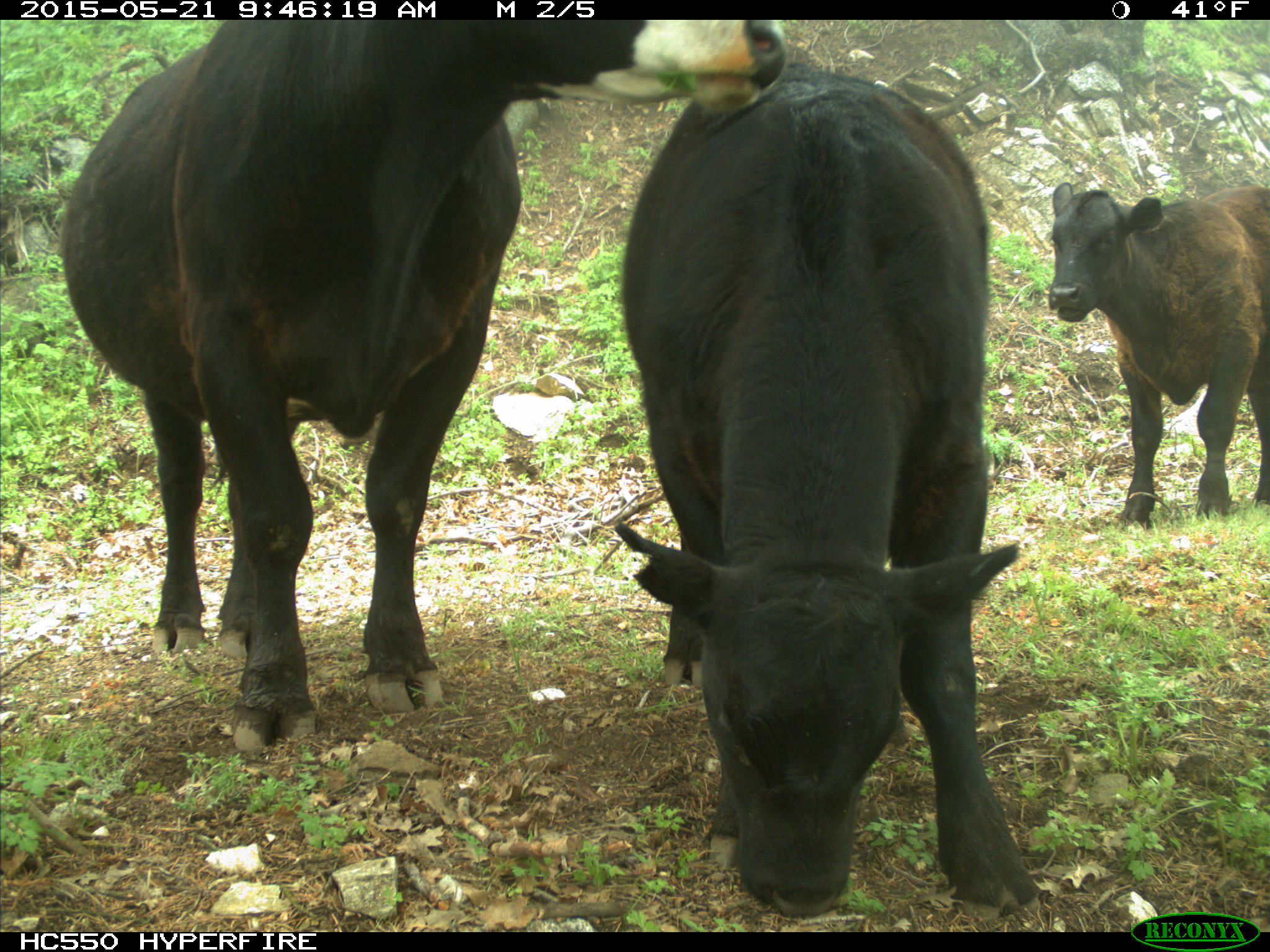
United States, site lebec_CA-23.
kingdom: Animalia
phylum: Chordata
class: Mammalia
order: Artiodactyla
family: Bovidae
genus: Bos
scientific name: Bos taurus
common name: domestic cow